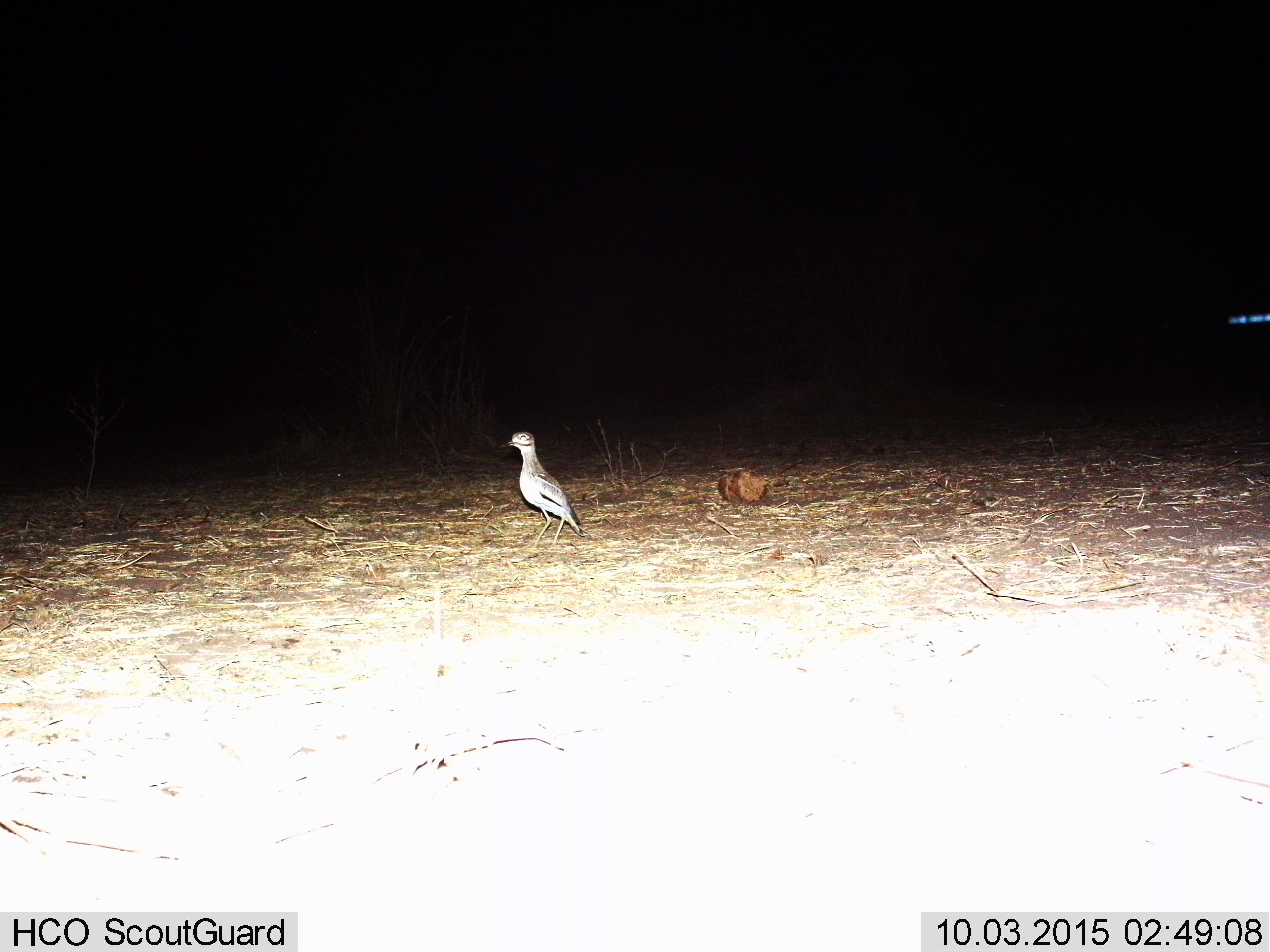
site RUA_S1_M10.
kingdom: Animalia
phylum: Chordata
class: Aves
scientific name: Aves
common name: bird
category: birdother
Birdother (bird) (Aves), count 1. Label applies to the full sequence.